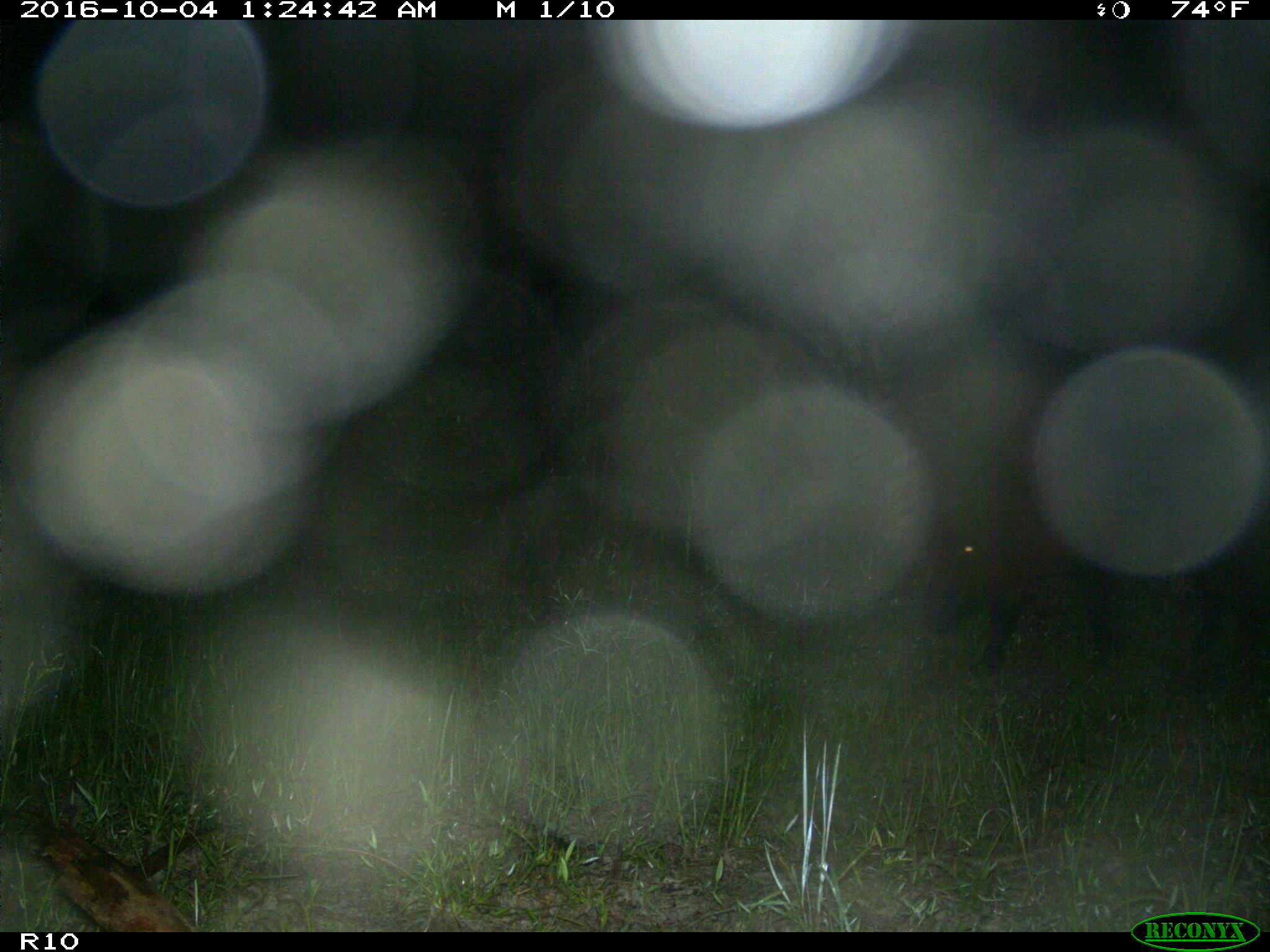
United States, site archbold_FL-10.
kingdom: Animalia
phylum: Chordata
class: Mammalia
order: Artiodactyla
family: Suidae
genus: Sus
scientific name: Sus scrofa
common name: wild boar